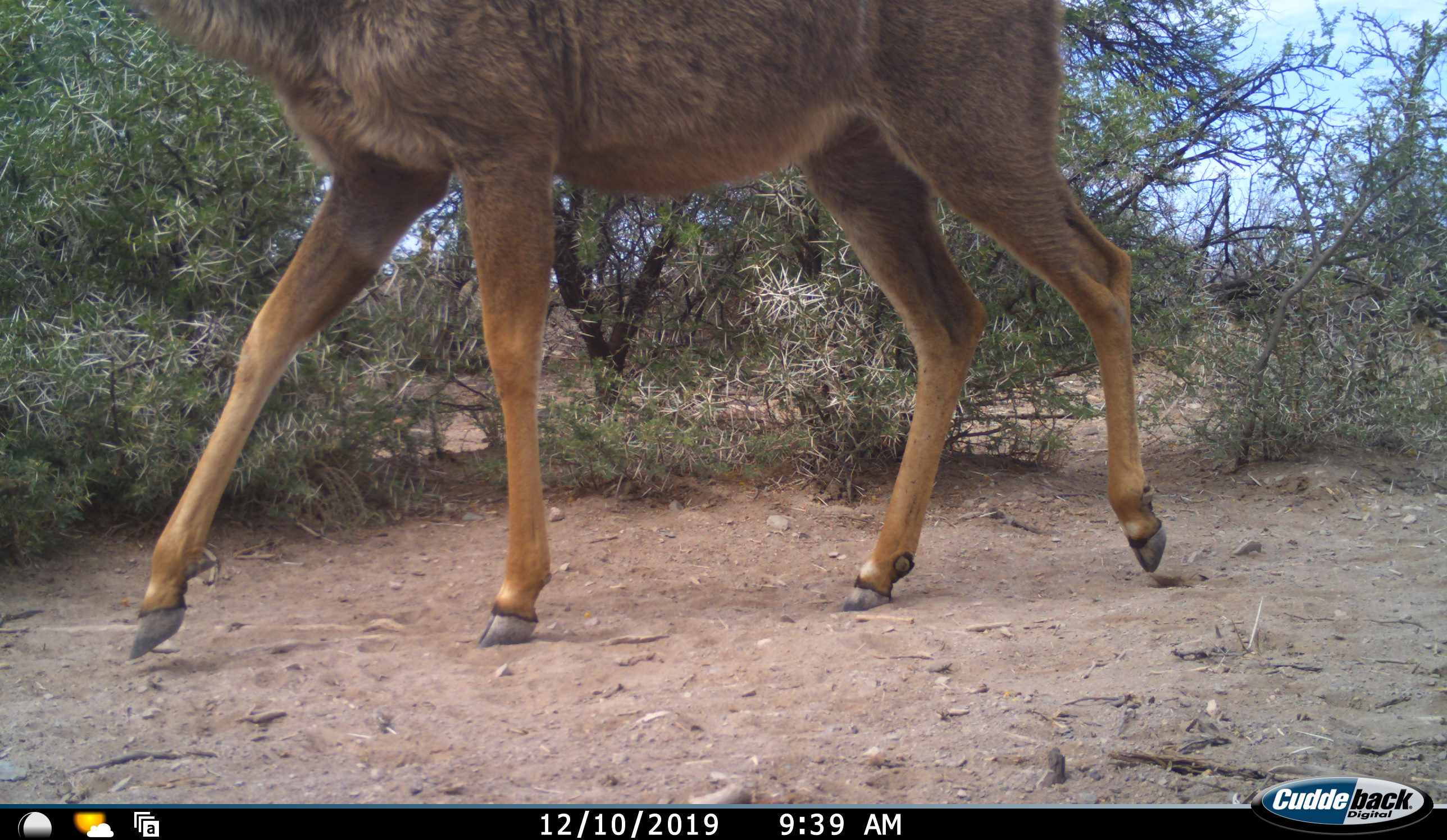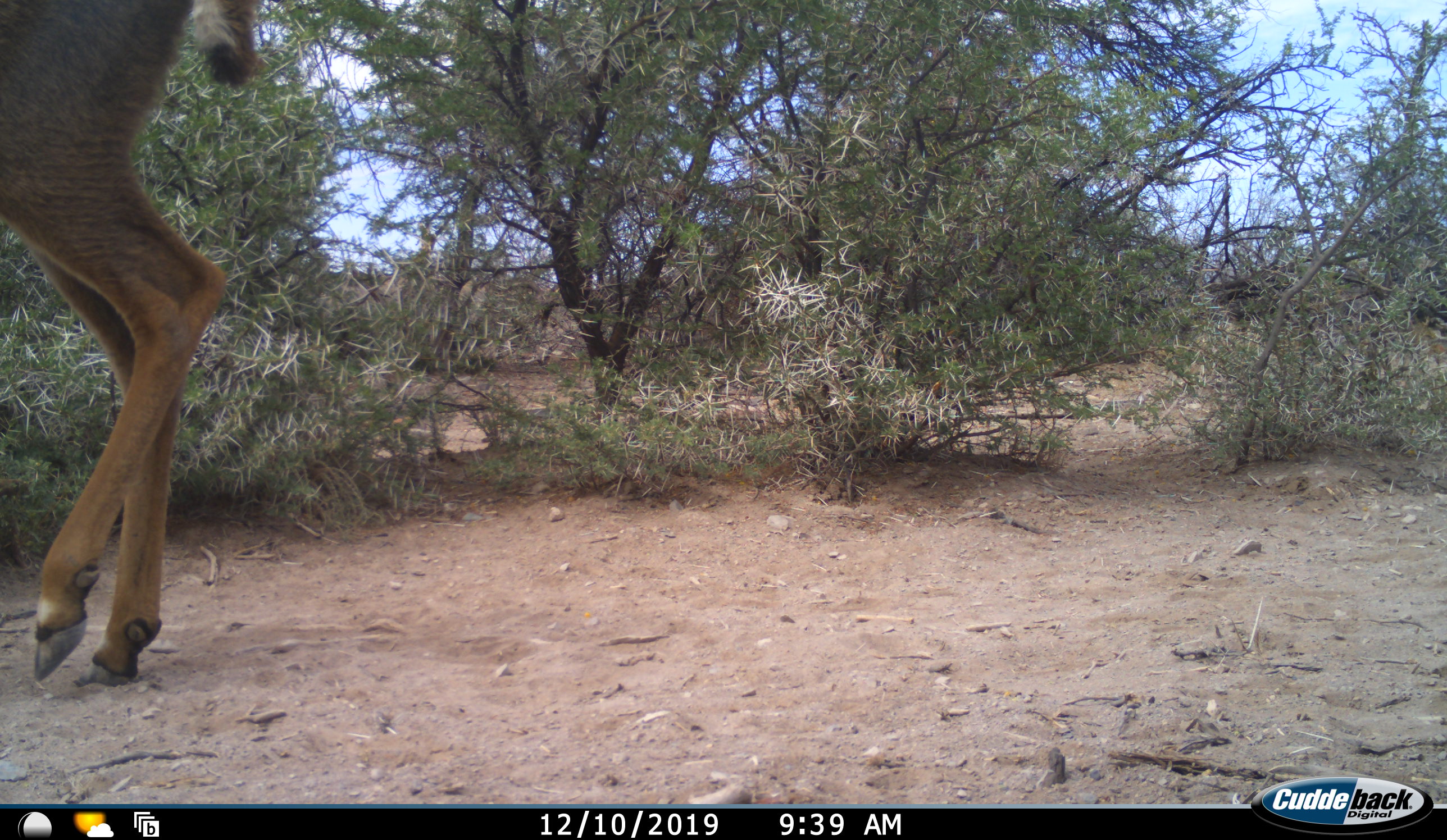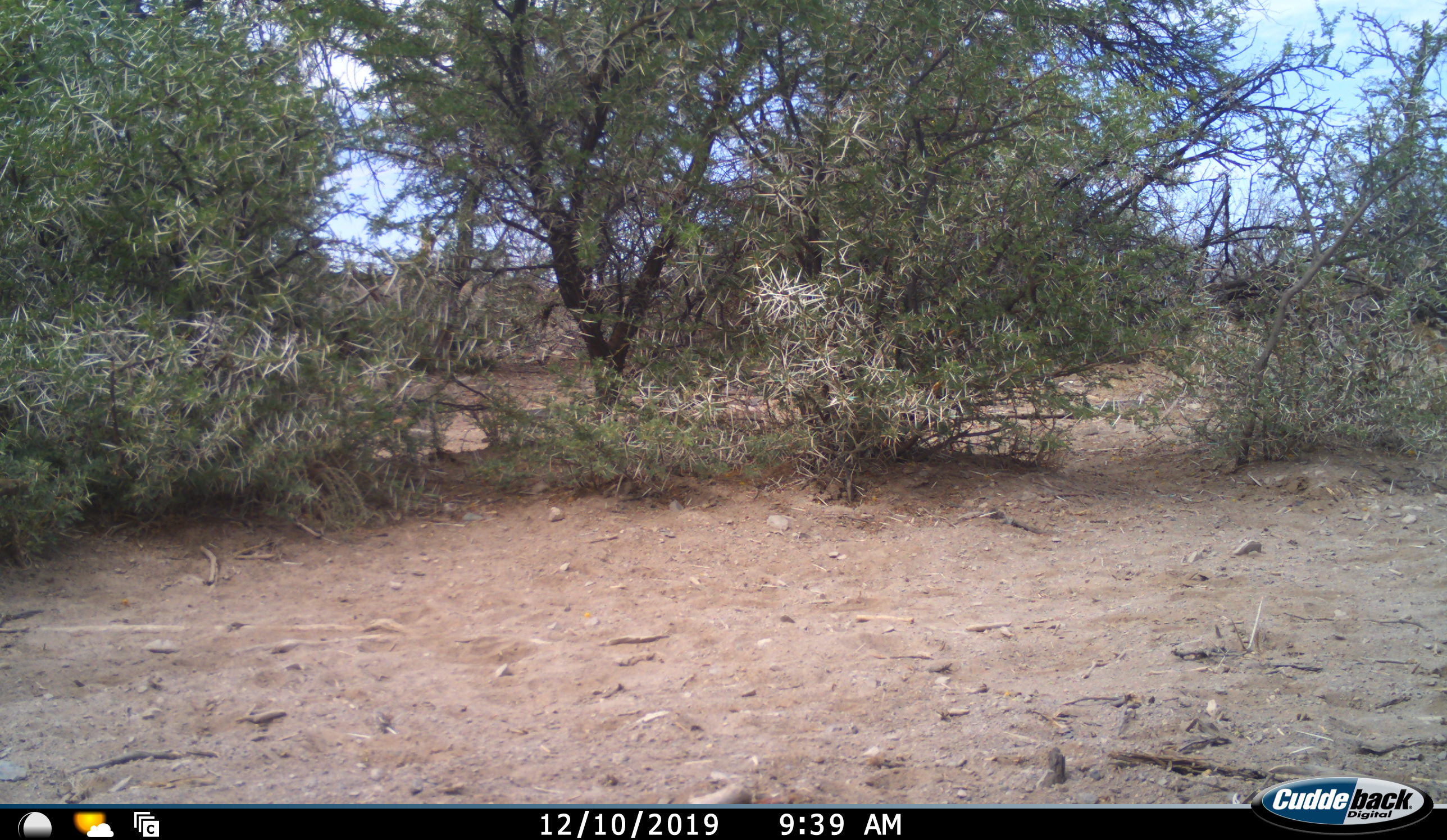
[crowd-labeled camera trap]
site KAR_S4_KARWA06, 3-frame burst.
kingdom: Animalia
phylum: Chordata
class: Mammalia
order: Artiodactyla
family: Bovidae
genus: Tragelaphus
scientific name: Tragelaphus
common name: kudu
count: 1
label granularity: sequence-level